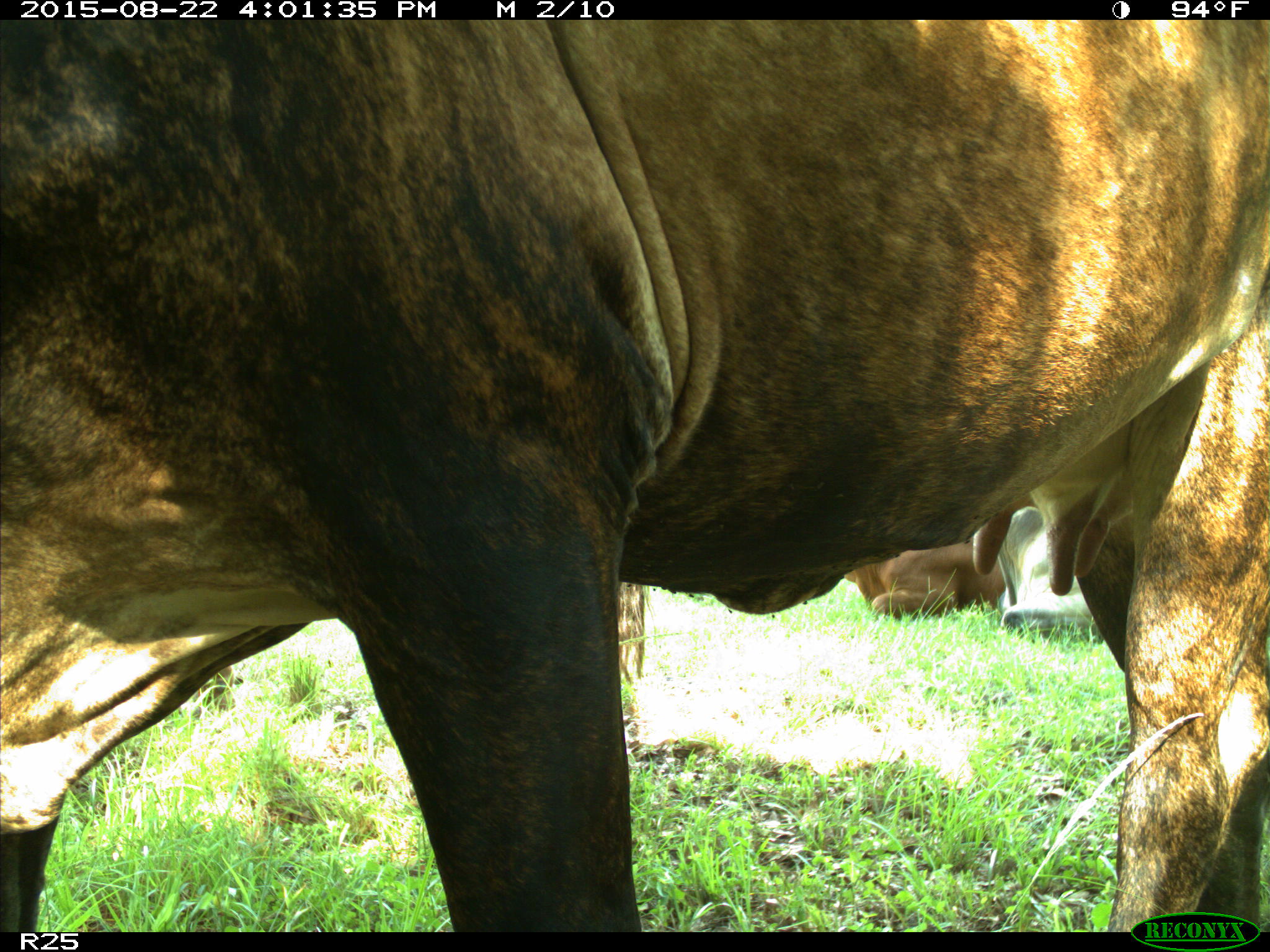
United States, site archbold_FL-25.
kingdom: Animalia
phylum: Chordata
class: Mammalia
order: Artiodactyla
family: Bovidae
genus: Bos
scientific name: Bos taurus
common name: domestic cow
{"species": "Bos taurus (domestic cow)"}